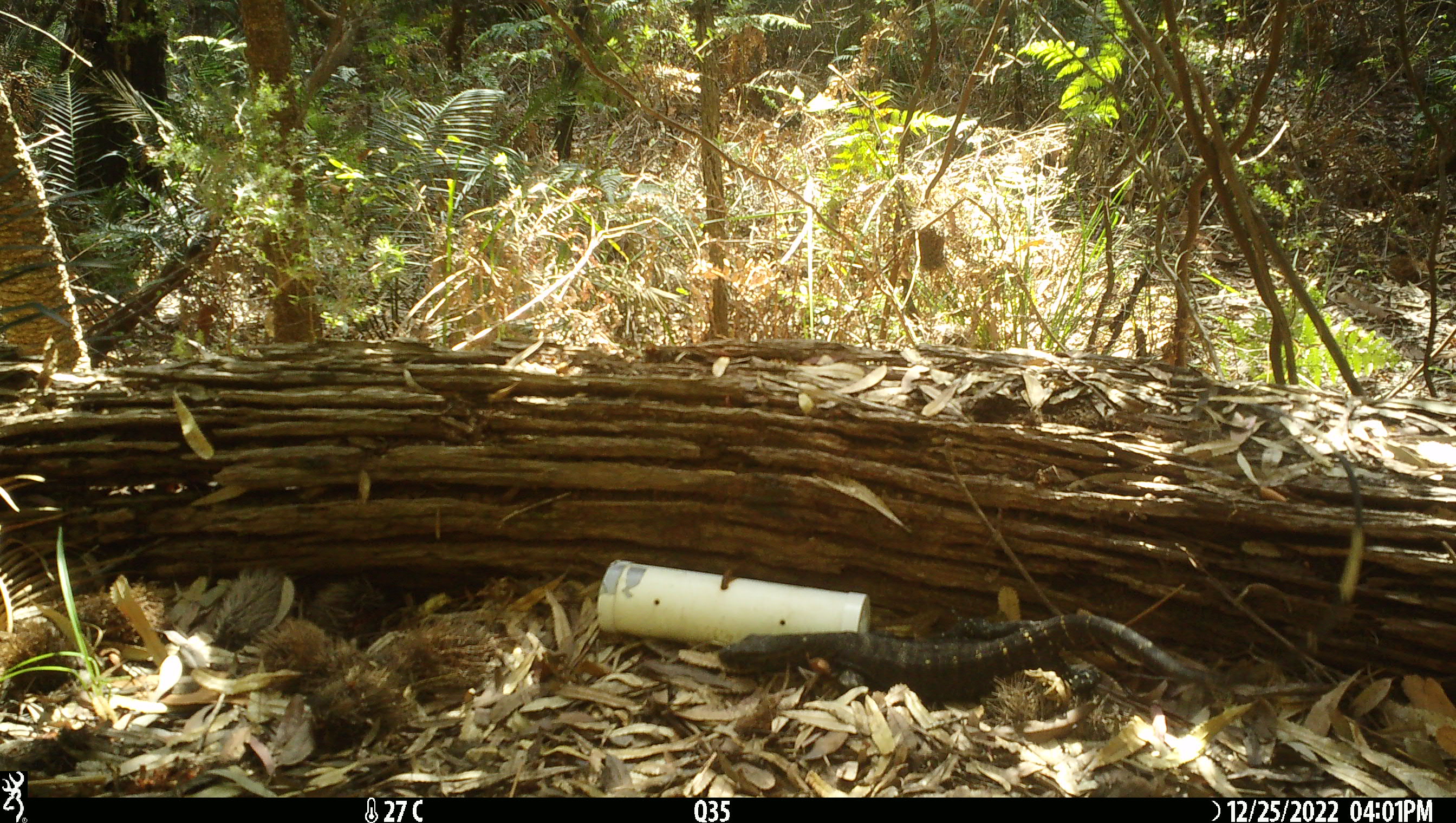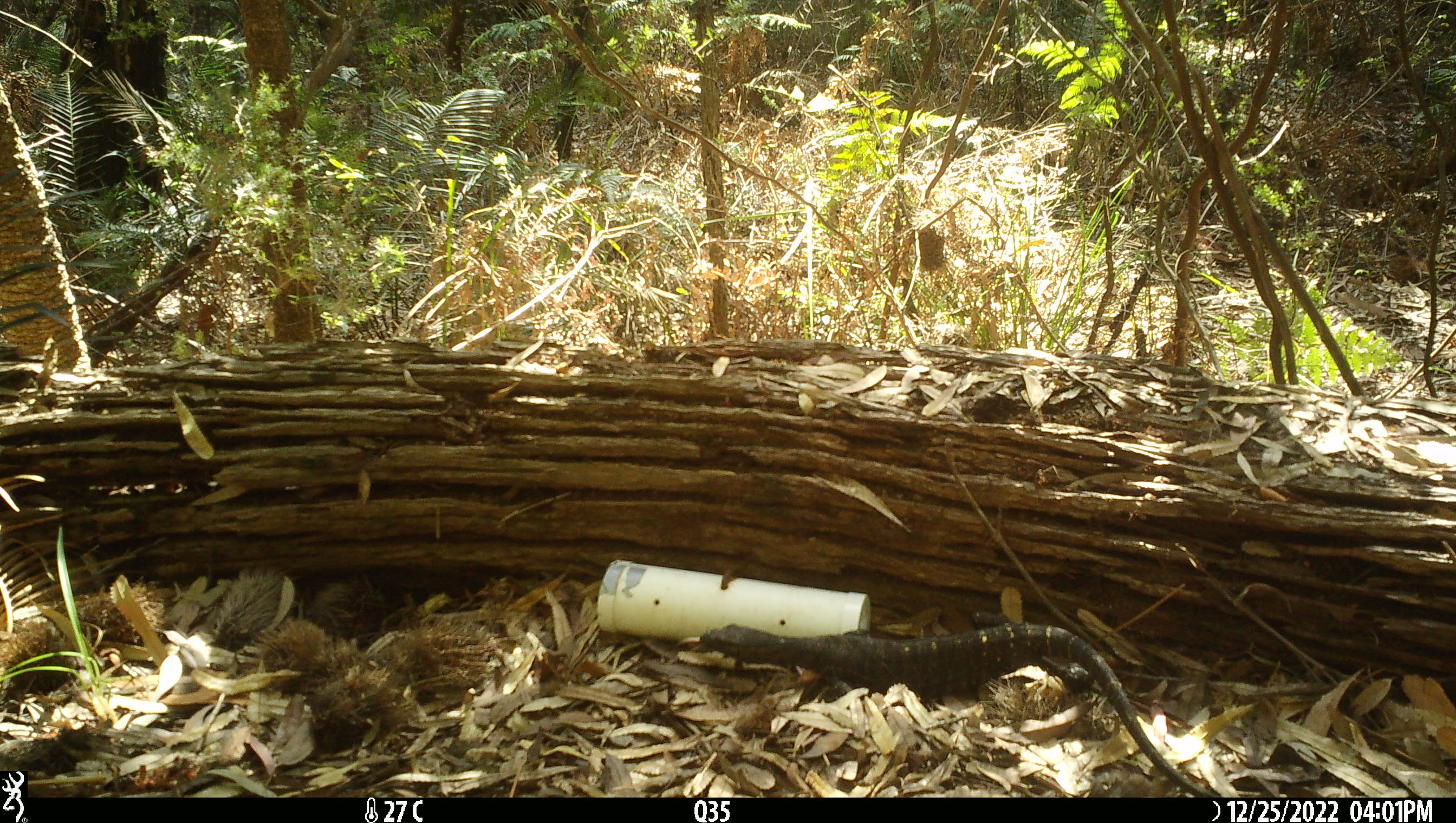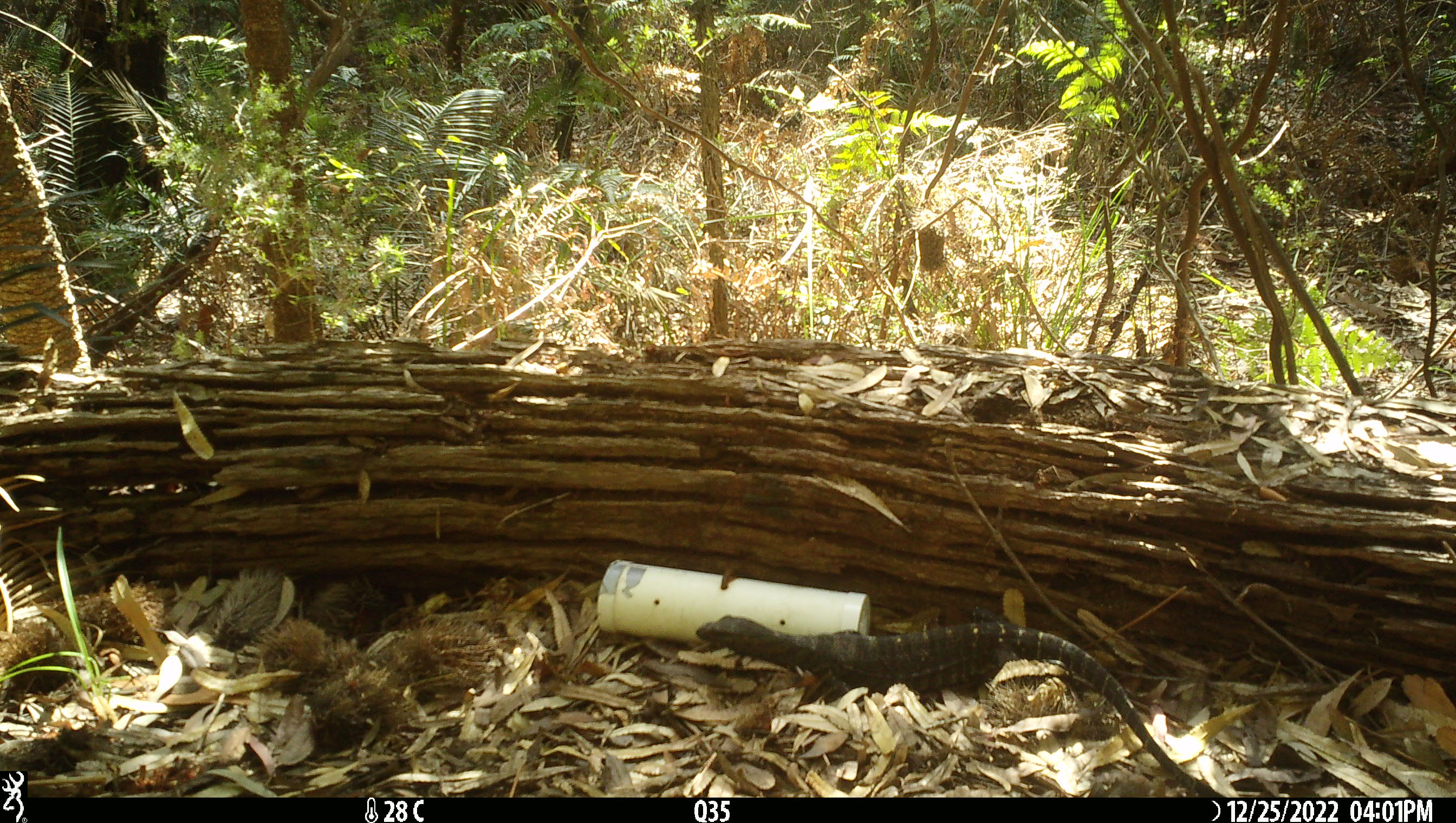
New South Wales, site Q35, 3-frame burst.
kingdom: Animalia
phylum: Chordata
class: Reptilia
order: Squamata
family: Varanidae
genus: Varanus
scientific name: Varanus varius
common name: lace monitor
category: goanna